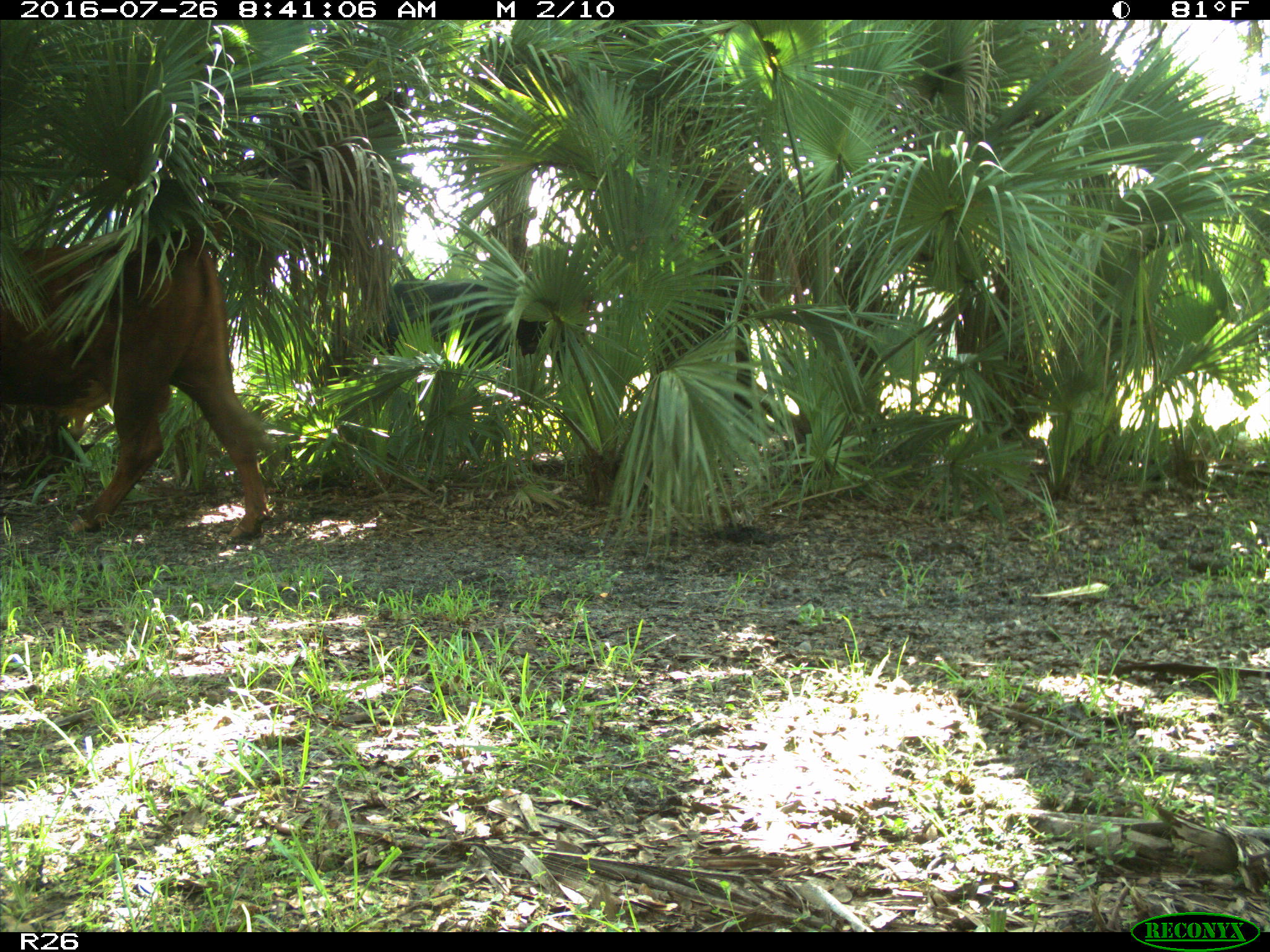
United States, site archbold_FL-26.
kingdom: Animalia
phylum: Chordata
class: Mammalia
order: Artiodactyla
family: Bovidae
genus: Bos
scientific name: Bos taurus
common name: domestic cow